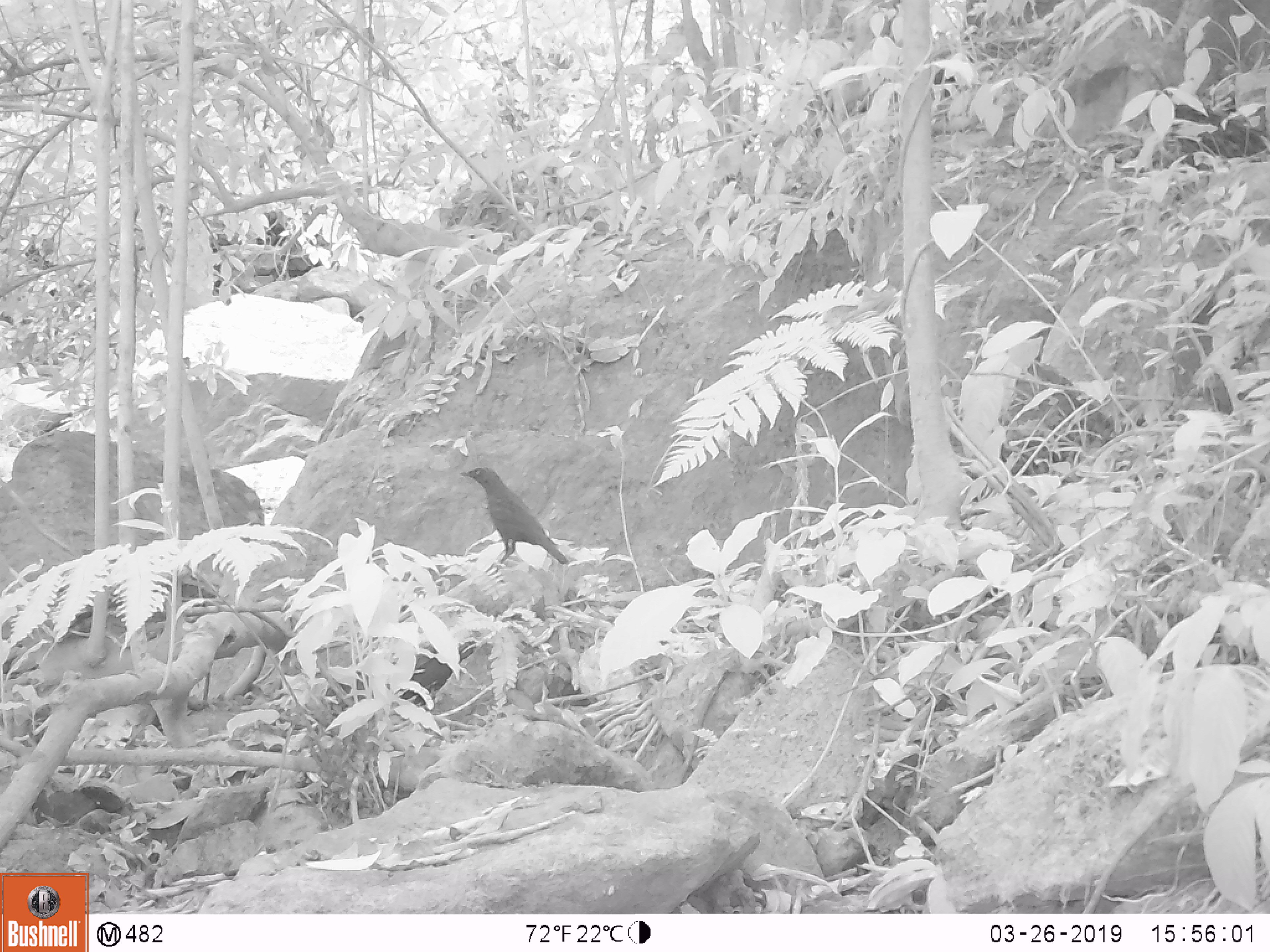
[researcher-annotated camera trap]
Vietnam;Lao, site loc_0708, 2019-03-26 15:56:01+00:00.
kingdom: Animalia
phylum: Chordata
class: Aves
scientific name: Aves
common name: bird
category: unidentified bird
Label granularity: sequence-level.